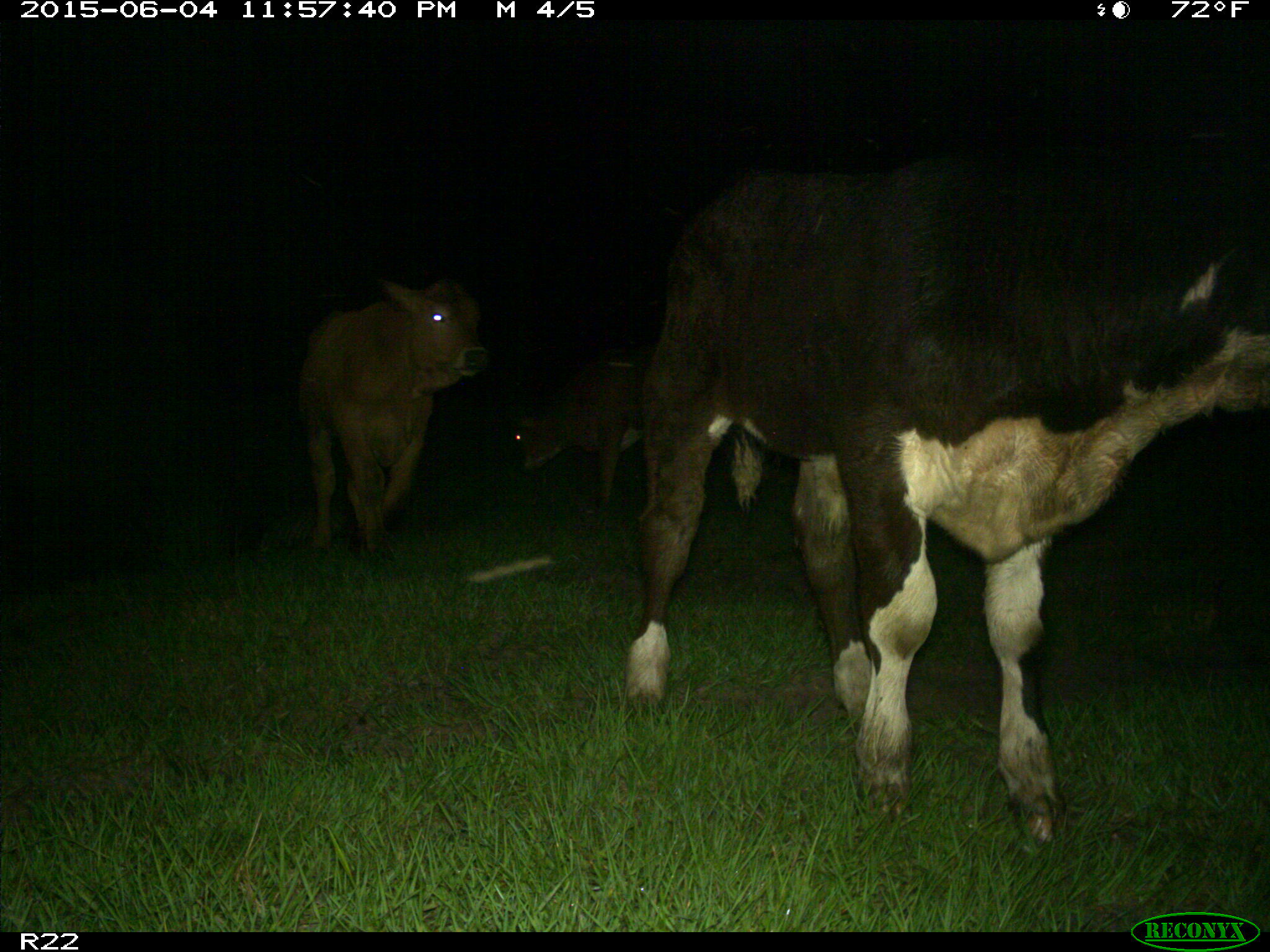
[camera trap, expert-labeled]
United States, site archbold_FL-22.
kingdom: Animalia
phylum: Chordata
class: Mammalia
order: Artiodactyla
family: Bovidae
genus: Bos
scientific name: Bos taurus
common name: domestic cow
Bos taurus (domestic cow).